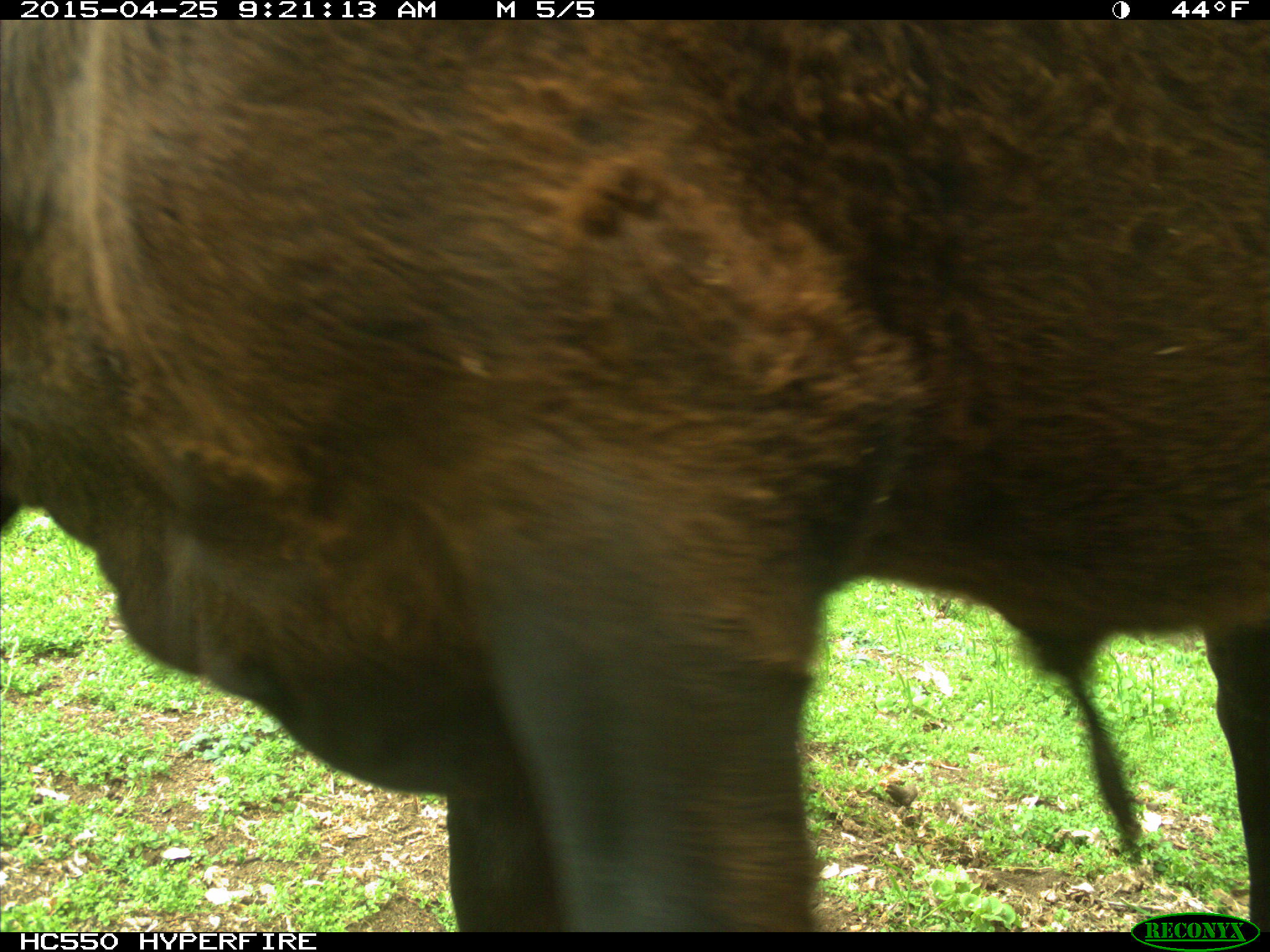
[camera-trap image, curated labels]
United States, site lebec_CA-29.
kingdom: Animalia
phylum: Chordata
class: Mammalia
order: Artiodactyla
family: Bovidae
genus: Bos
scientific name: Bos taurus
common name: domestic cow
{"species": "Bos taurus (domestic cow)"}